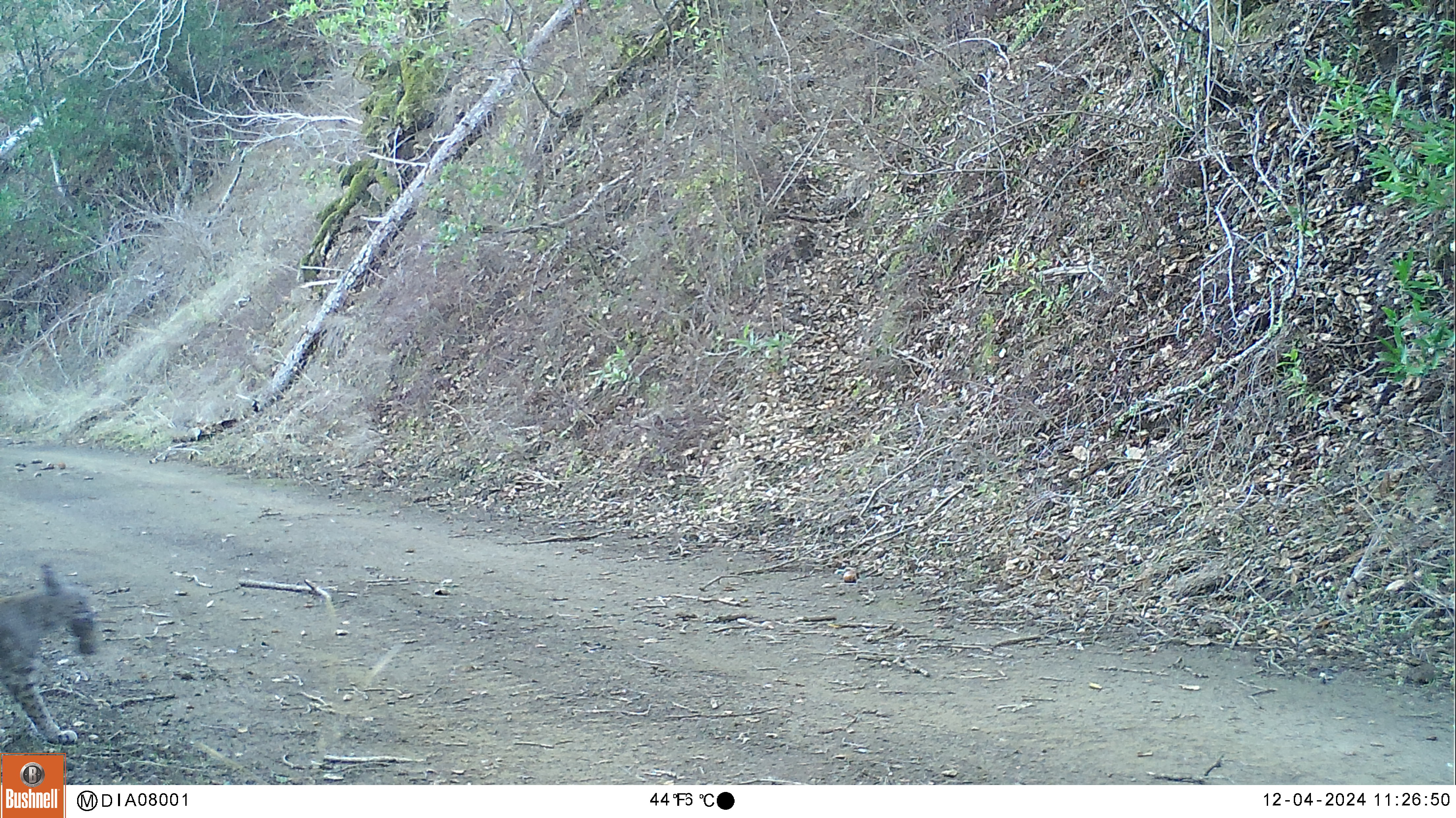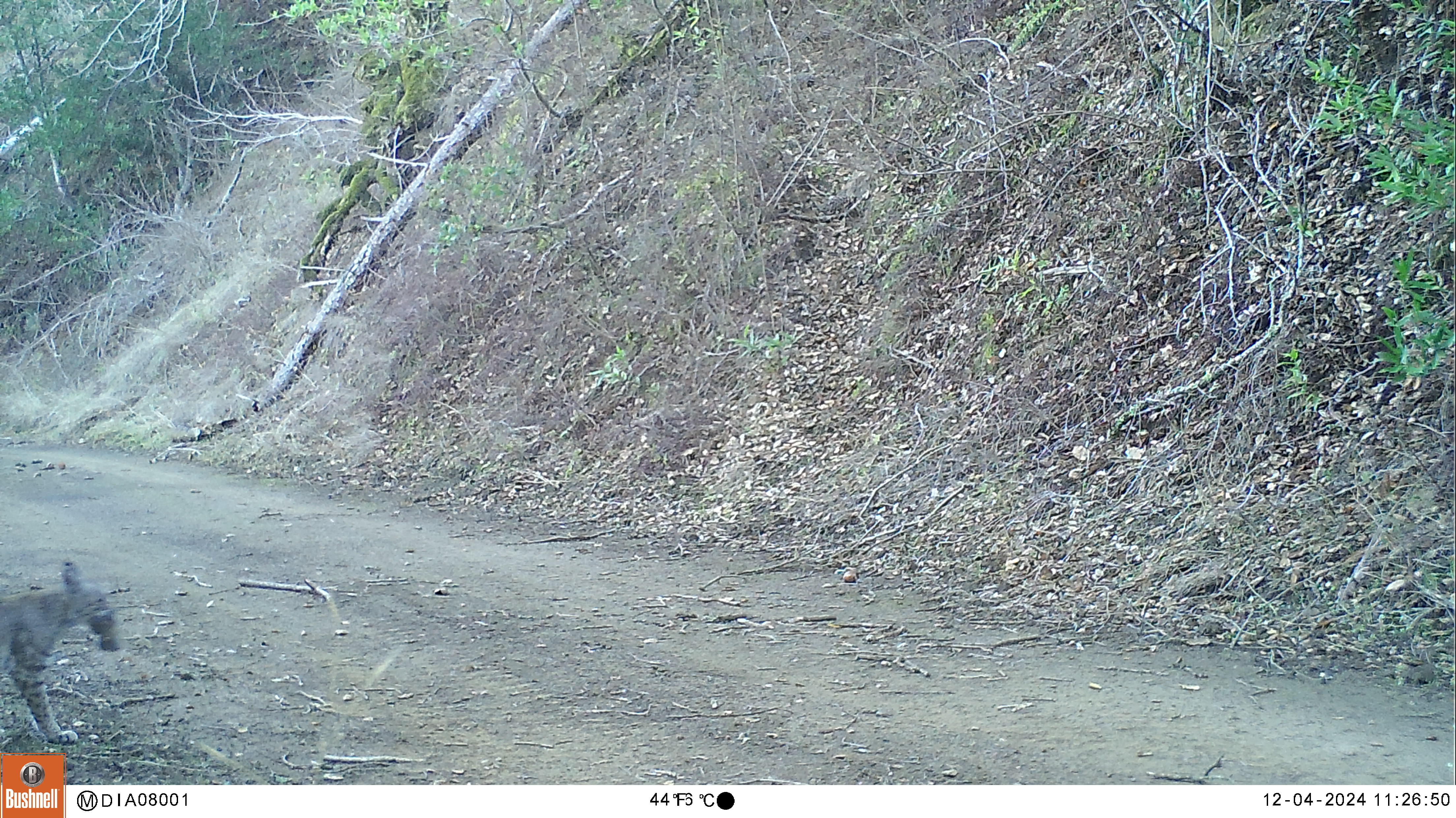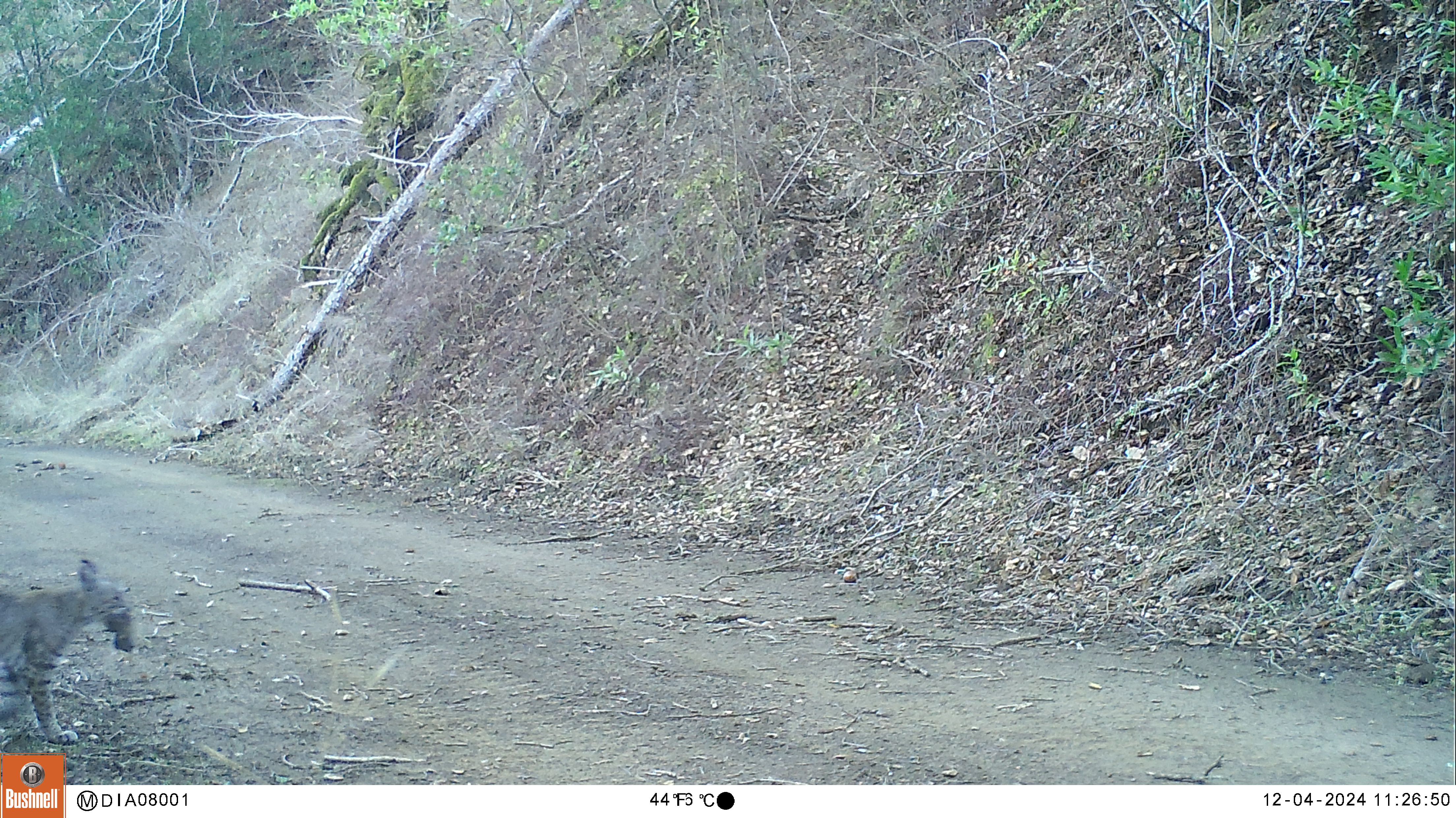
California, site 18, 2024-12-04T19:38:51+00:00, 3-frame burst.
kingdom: Animalia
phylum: Chordata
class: Mammalia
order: Carnivora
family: Felidae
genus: Lynx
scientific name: Lynx rufus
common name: bobcat